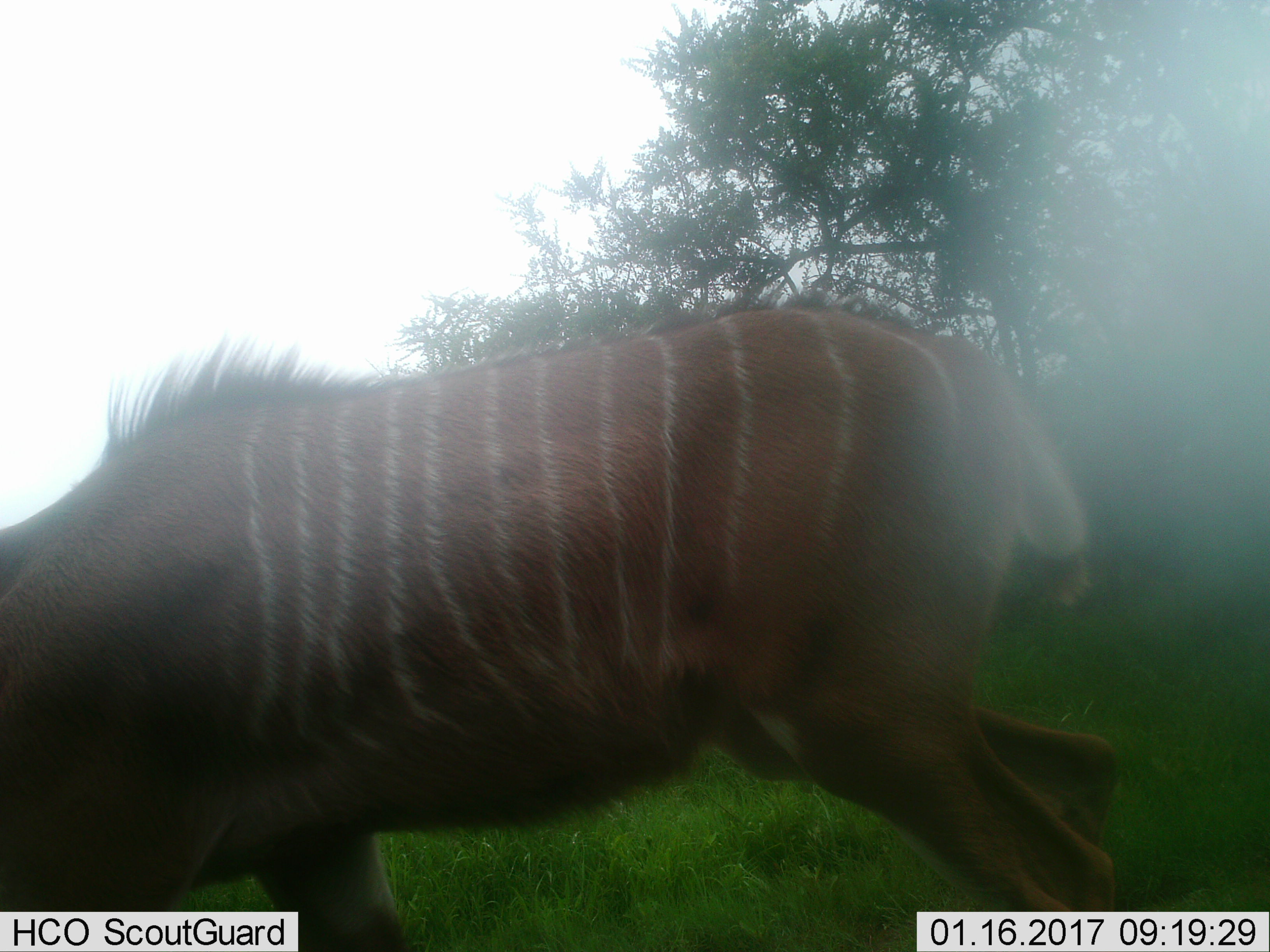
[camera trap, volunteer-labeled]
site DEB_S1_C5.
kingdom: Animalia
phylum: Chordata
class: Mammalia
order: Artiodactyla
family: Bovidae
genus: Tragelaphus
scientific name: Tragelaphus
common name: kudu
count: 1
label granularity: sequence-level